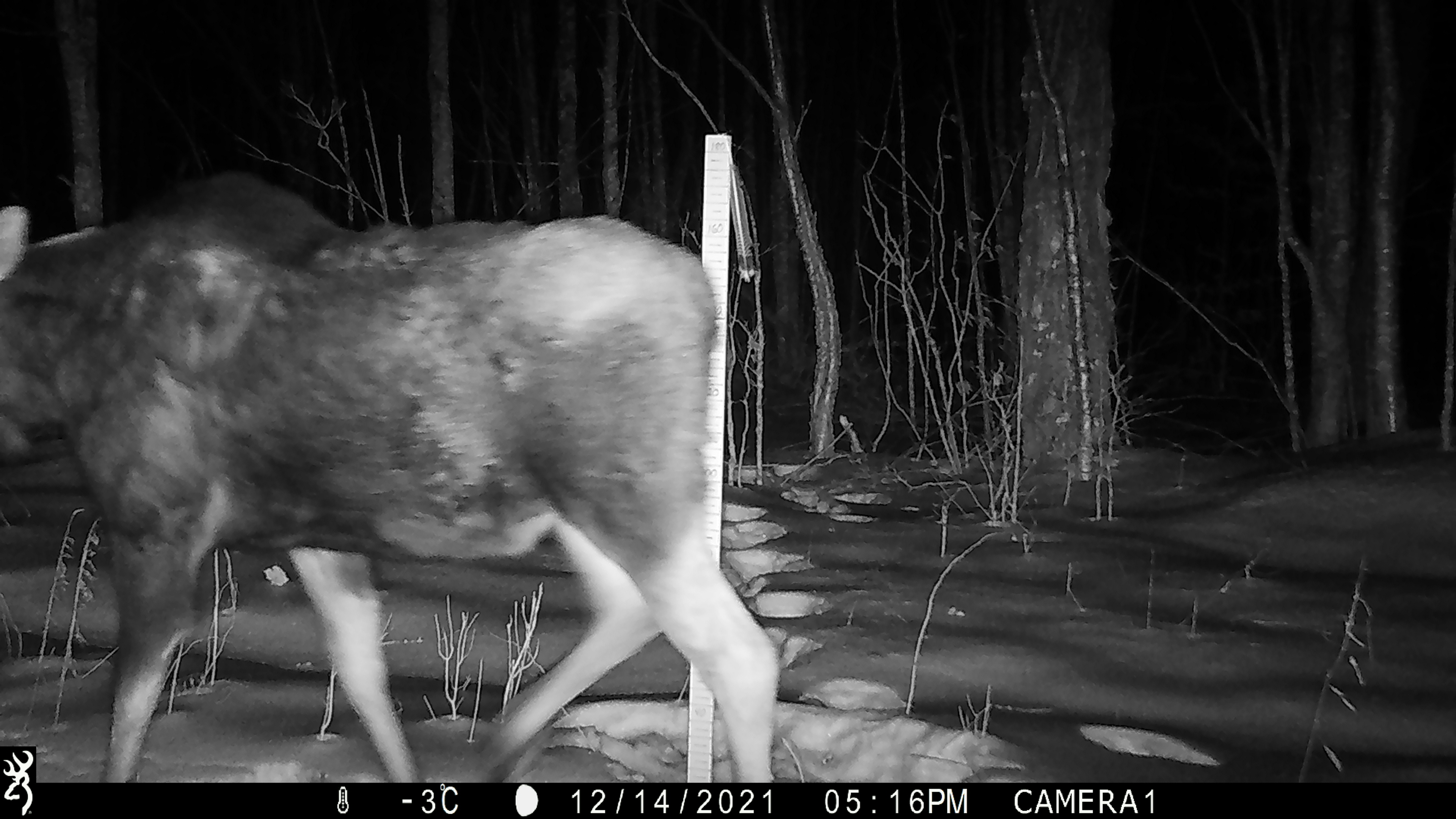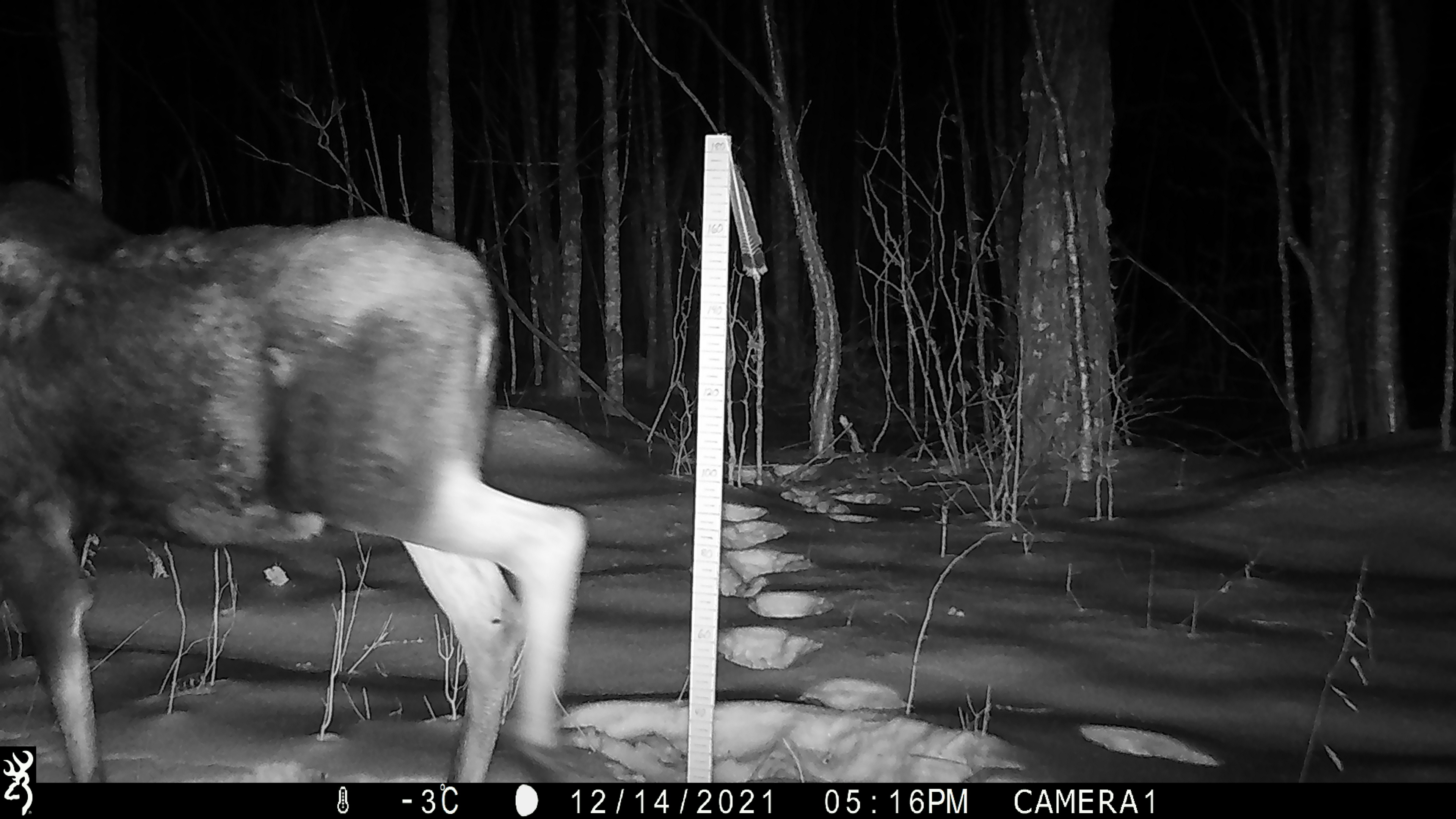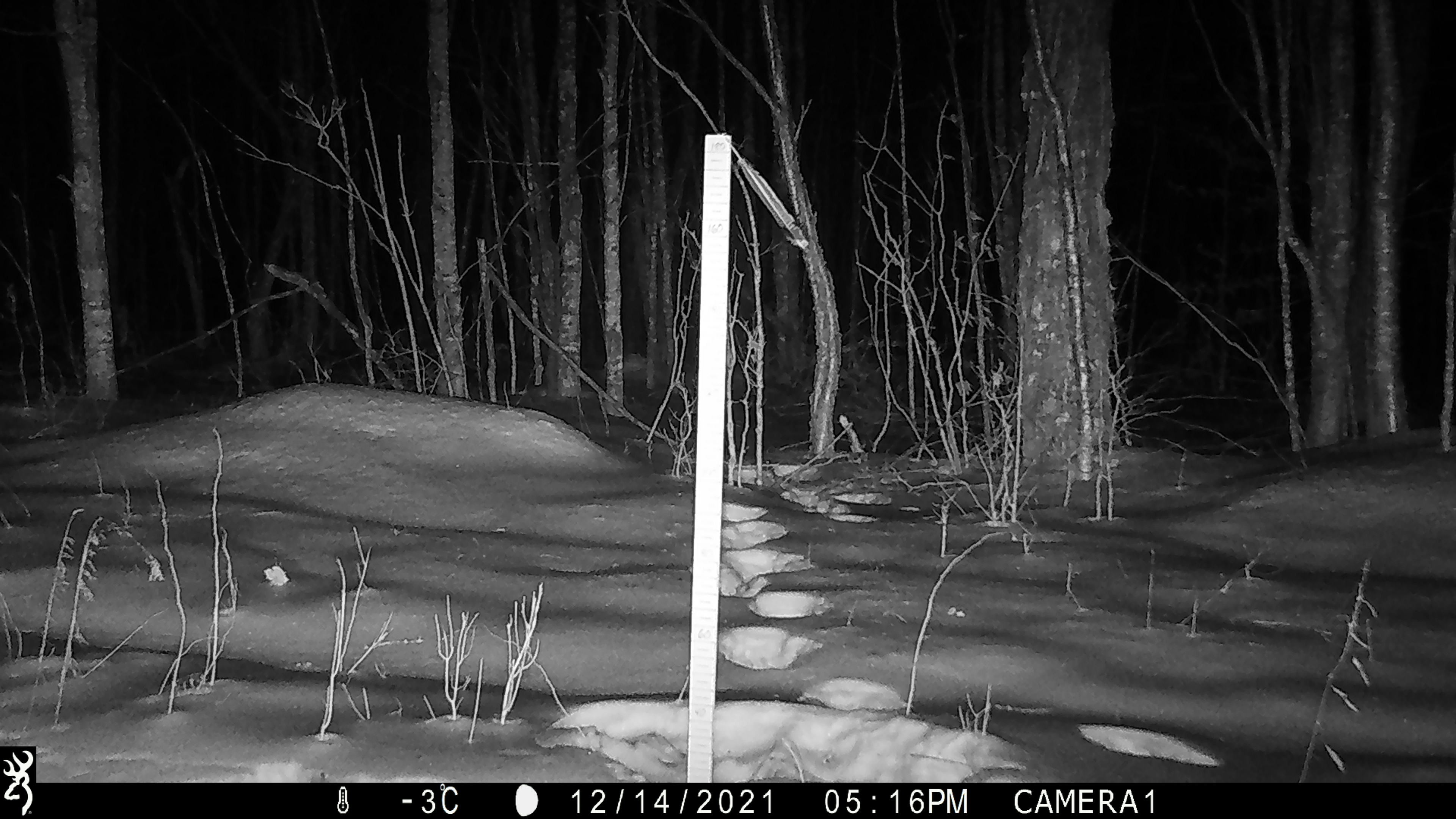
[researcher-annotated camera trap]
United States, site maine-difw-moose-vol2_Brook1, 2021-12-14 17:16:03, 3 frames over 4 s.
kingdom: Animalia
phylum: Chordata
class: Mammalia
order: Artiodactyla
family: Cervidae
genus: Alces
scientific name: Alces alces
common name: moose